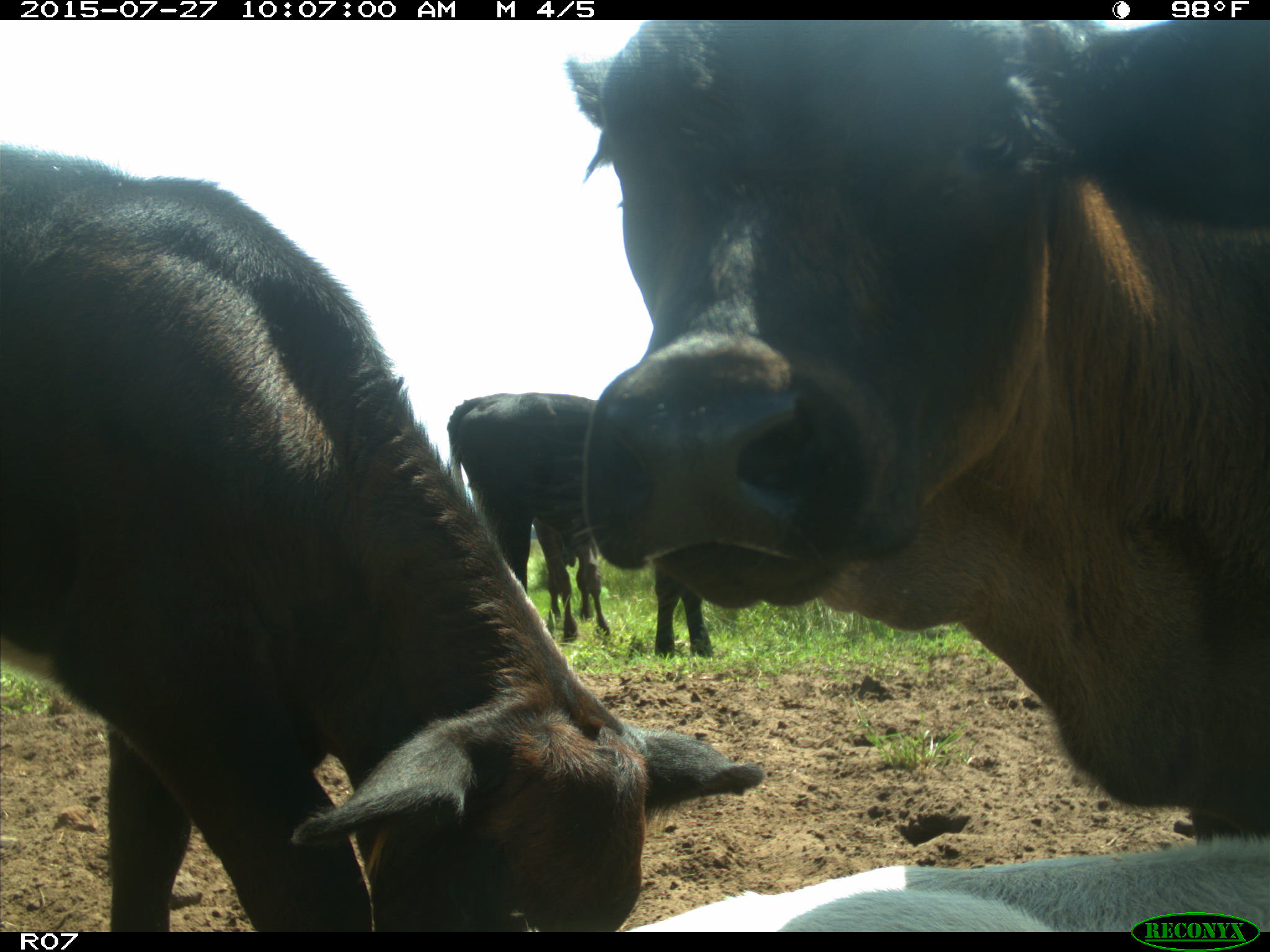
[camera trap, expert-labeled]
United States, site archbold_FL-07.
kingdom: Animalia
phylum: Chordata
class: Mammalia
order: Artiodactyla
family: Bovidae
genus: Bos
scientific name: Bos taurus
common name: domestic cow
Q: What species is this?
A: Bos taurus (domestic cow).